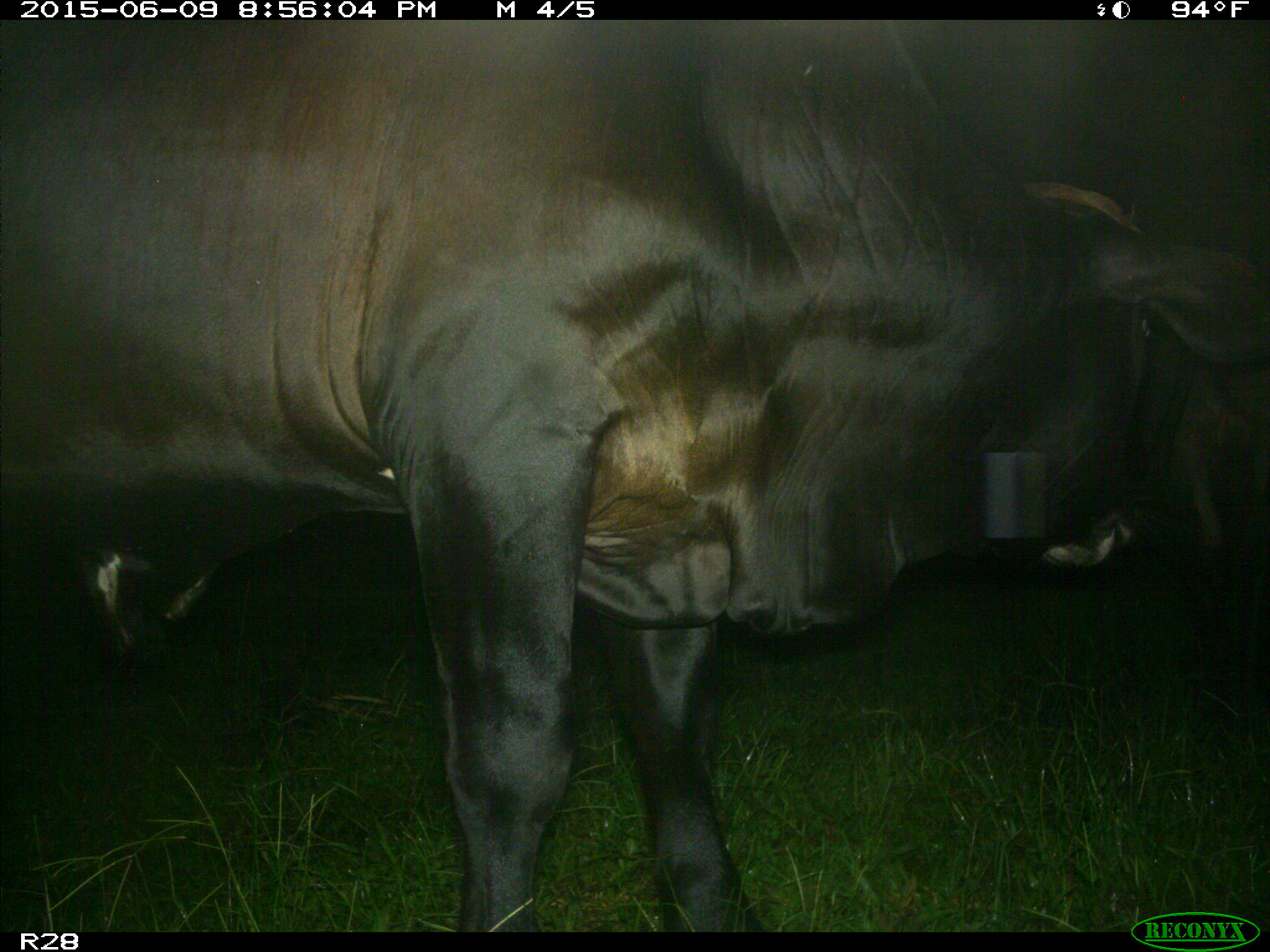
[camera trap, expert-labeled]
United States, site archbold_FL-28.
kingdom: Animalia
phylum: Chordata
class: Mammalia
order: Artiodactyla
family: Bovidae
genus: Bos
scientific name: Bos taurus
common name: domestic cow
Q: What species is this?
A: Bos taurus (domestic cow).